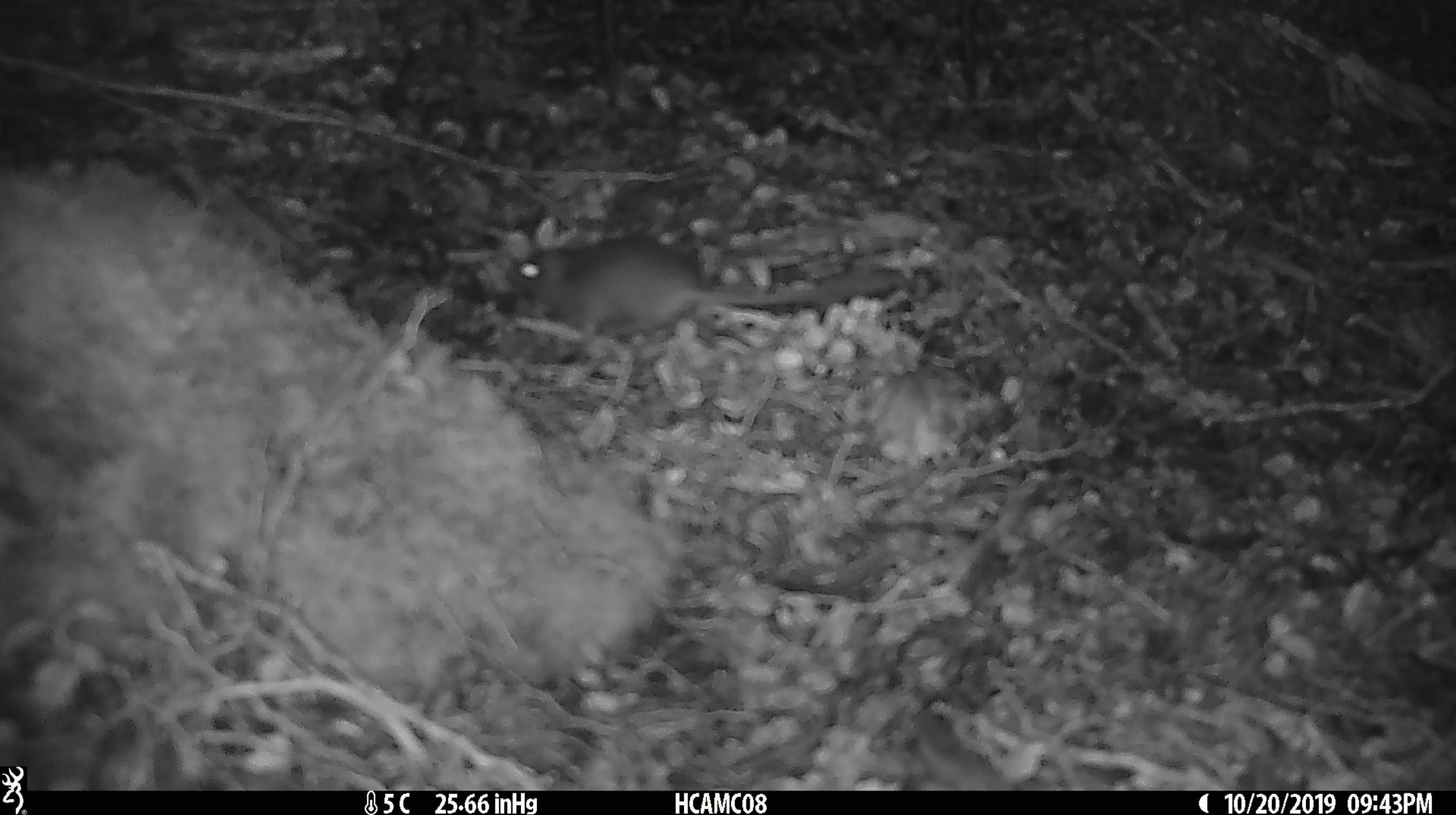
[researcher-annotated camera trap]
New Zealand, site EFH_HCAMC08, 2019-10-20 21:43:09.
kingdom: Animalia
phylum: Chordata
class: Mammalia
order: Rodentia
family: Muridae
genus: Mus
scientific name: Mus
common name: mouse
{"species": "mouse (Mus)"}